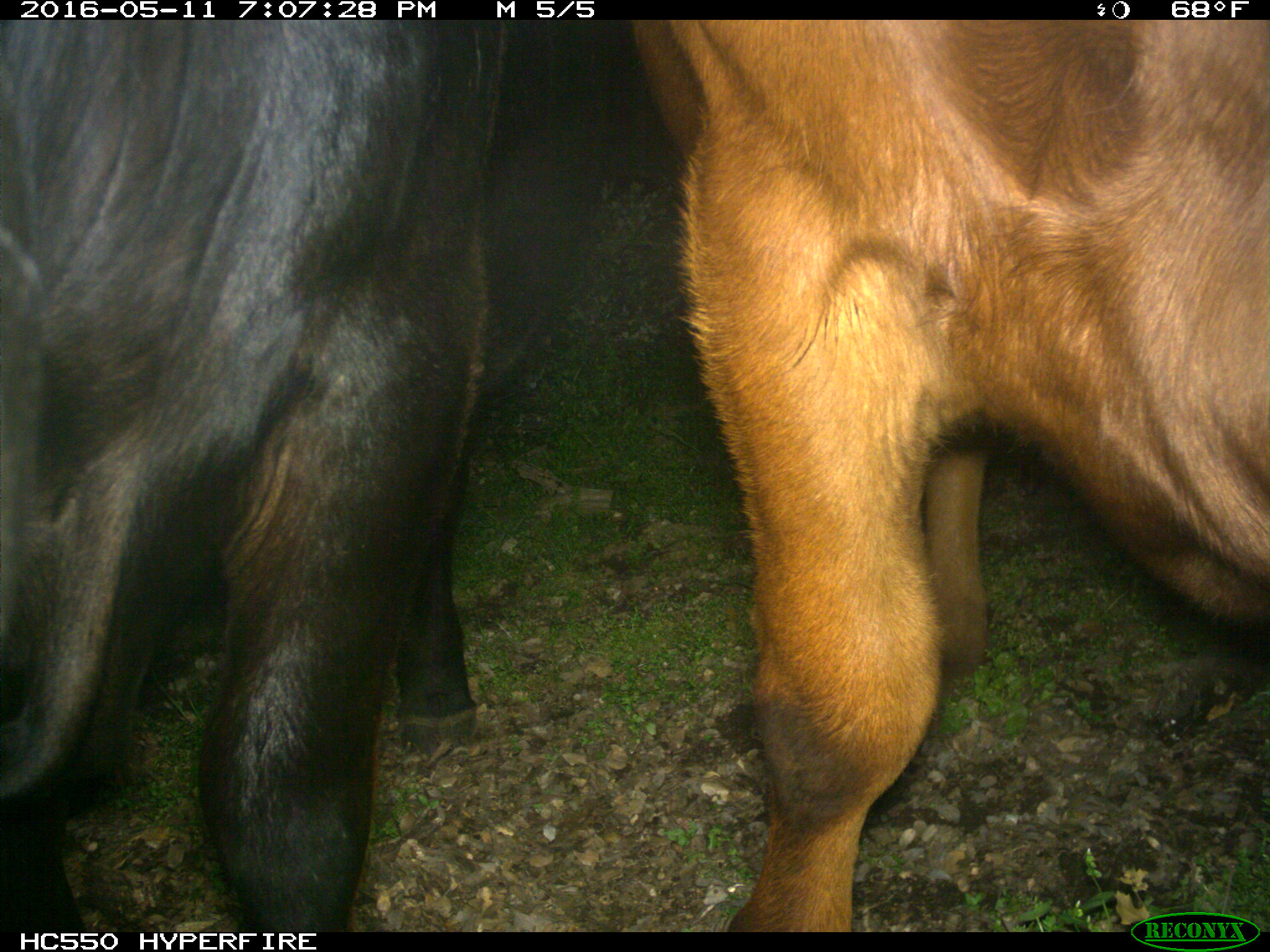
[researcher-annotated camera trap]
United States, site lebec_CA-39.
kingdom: Animalia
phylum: Chordata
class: Mammalia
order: Artiodactyla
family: Bovidae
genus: Bos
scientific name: Bos taurus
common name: domestic cow